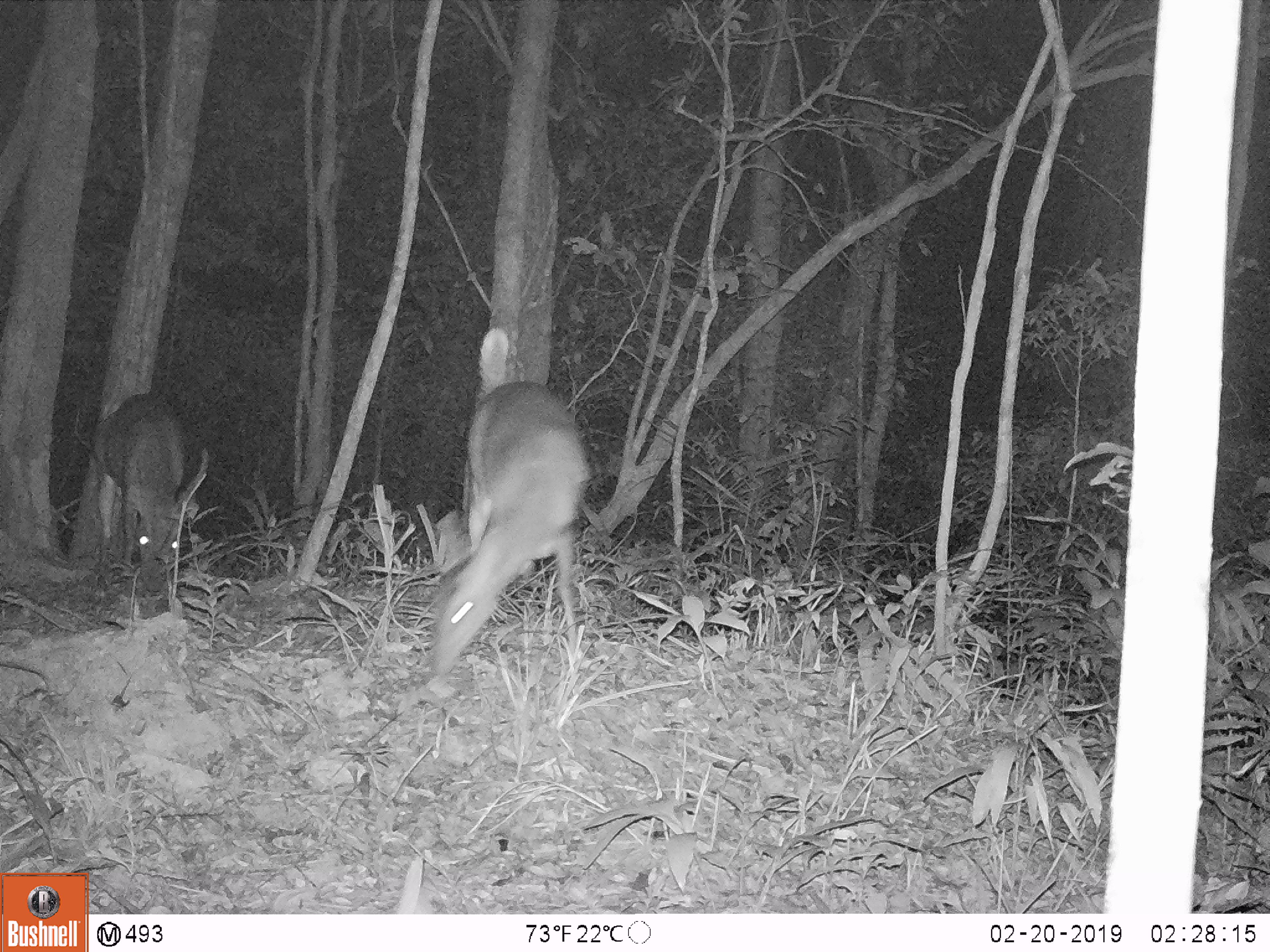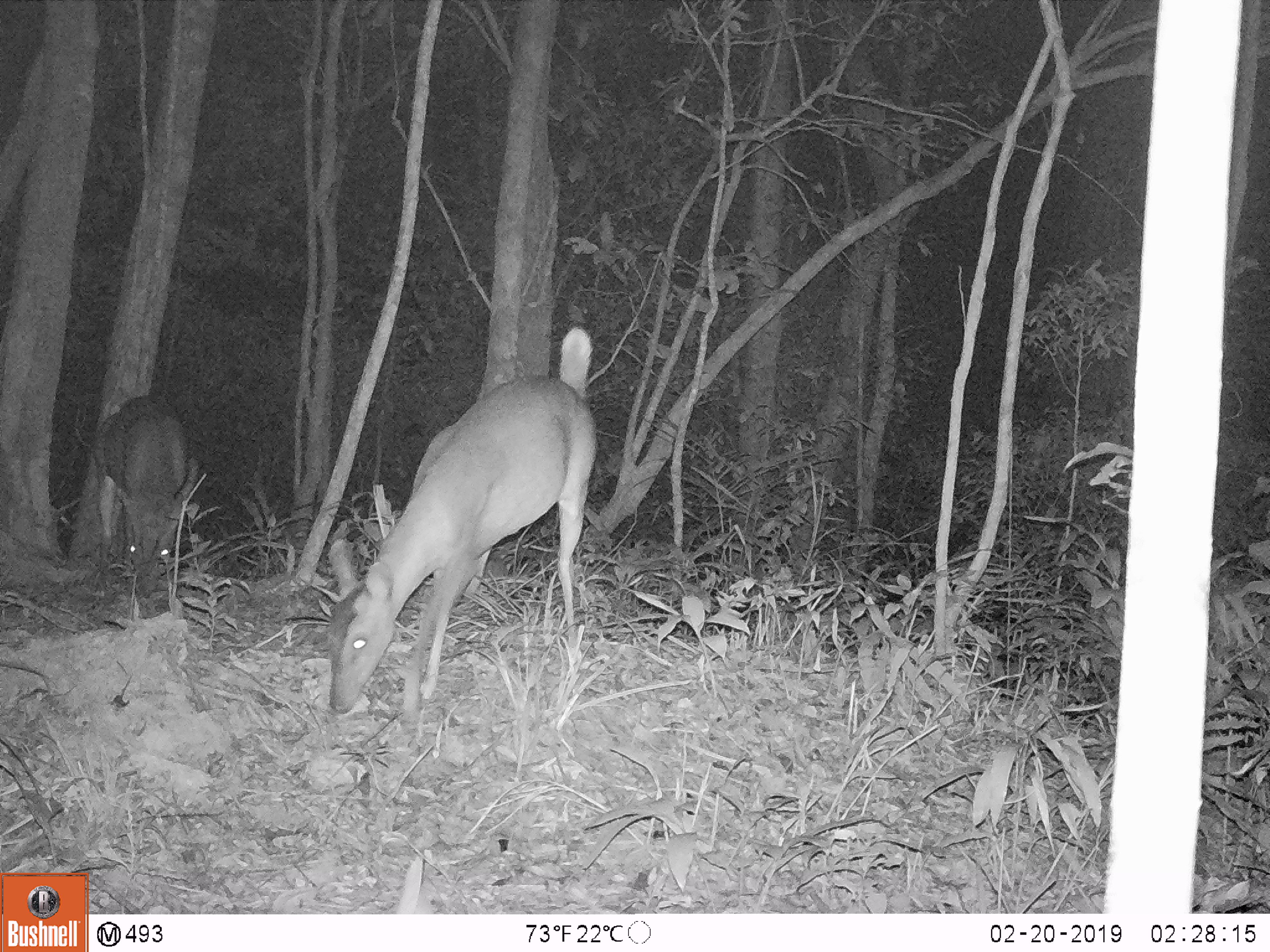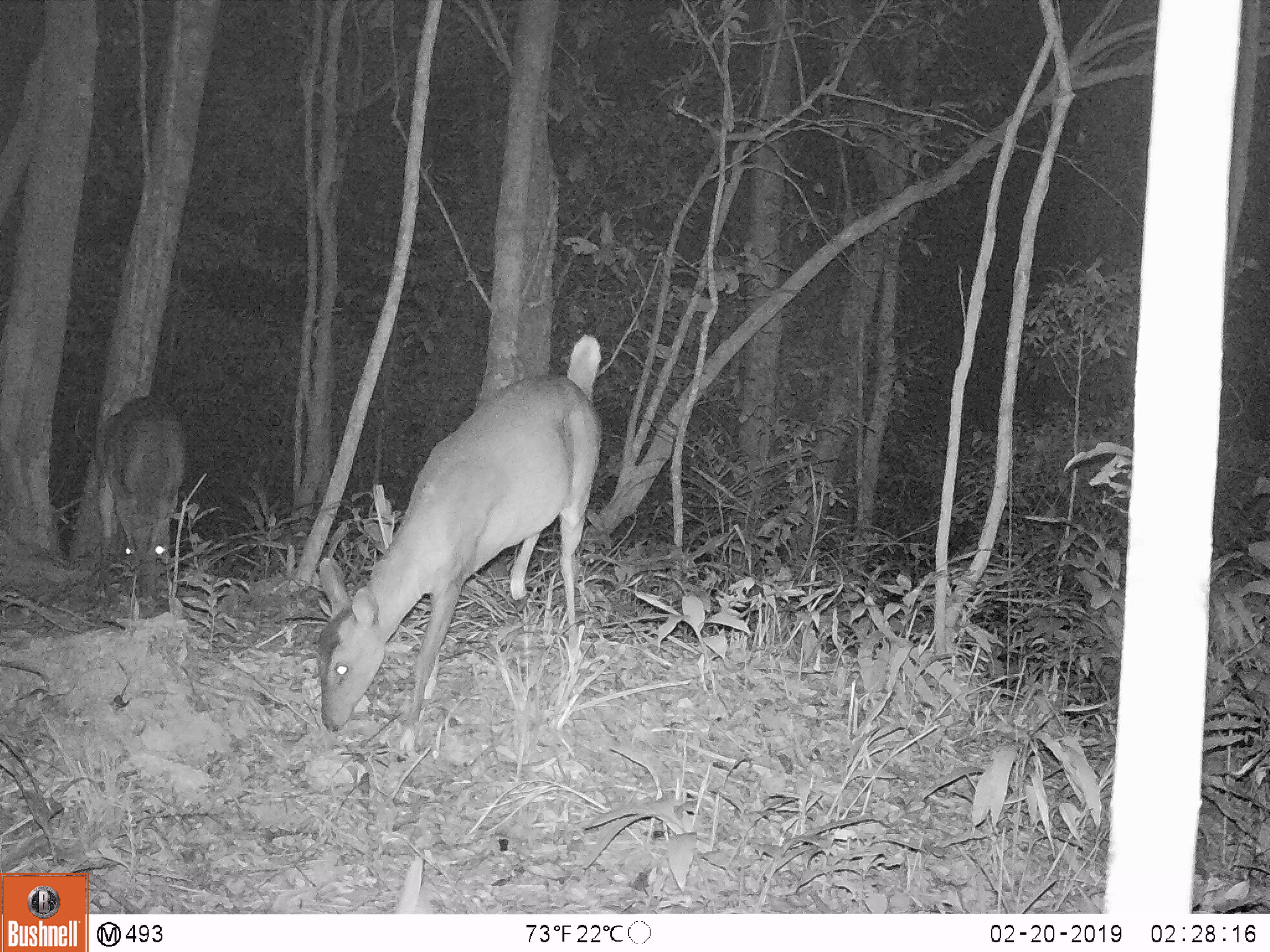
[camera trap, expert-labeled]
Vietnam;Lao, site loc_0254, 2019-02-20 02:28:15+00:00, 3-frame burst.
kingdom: Animalia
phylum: Chordata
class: Mammalia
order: Artiodactyla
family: Cervidae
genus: Muntiacus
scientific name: Muntiacus vuquangensis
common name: large-antlered muntjac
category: large antlered muntjac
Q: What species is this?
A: Large antlered muntjac (large-antlered muntjac) (Muntiacus vuquangensis).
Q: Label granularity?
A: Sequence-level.